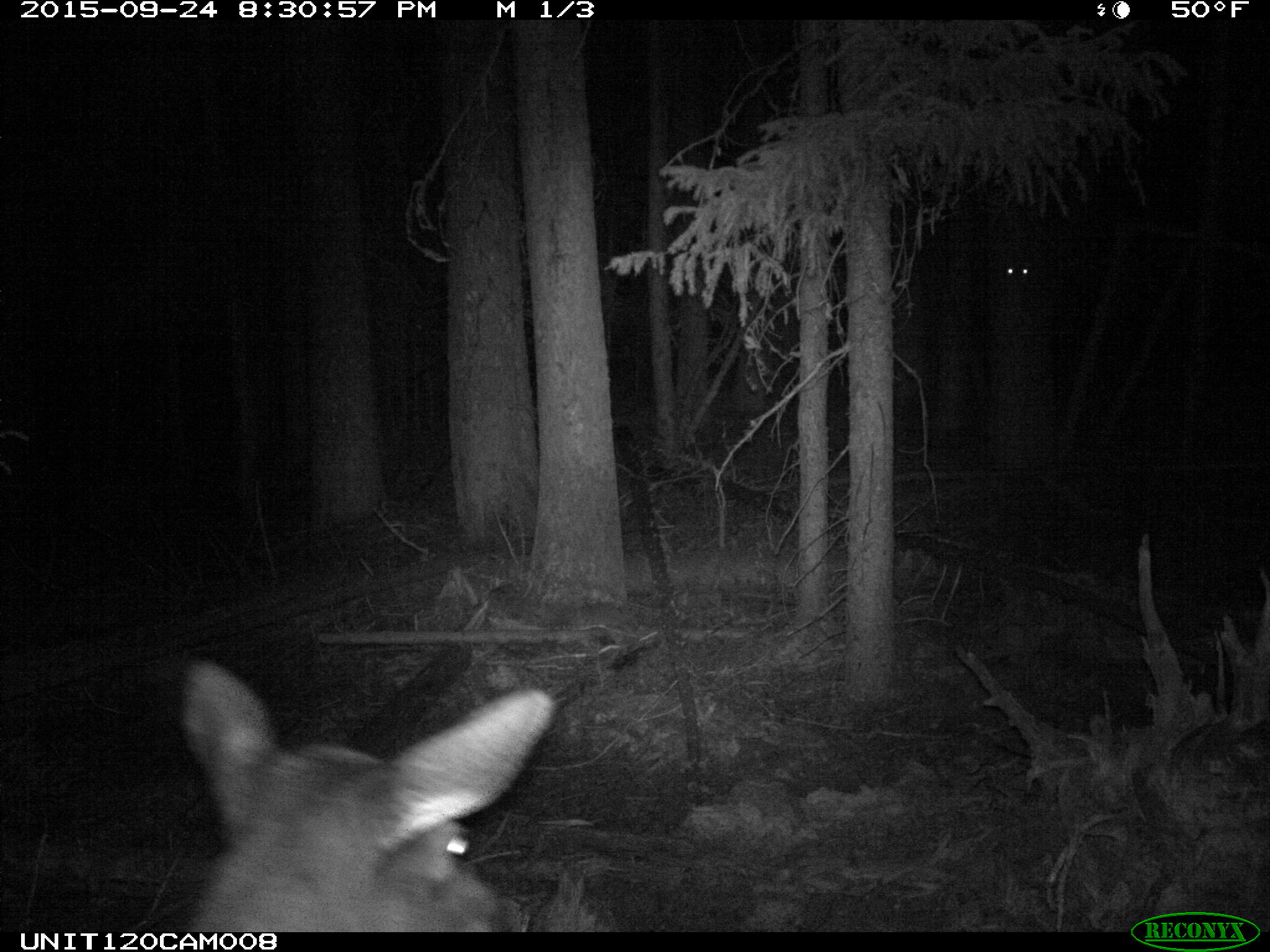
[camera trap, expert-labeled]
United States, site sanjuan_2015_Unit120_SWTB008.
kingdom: Animalia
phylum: Chordata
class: Mammalia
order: Artiodactyla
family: Cervidae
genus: Cervus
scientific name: Cervus elaphus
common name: red deer